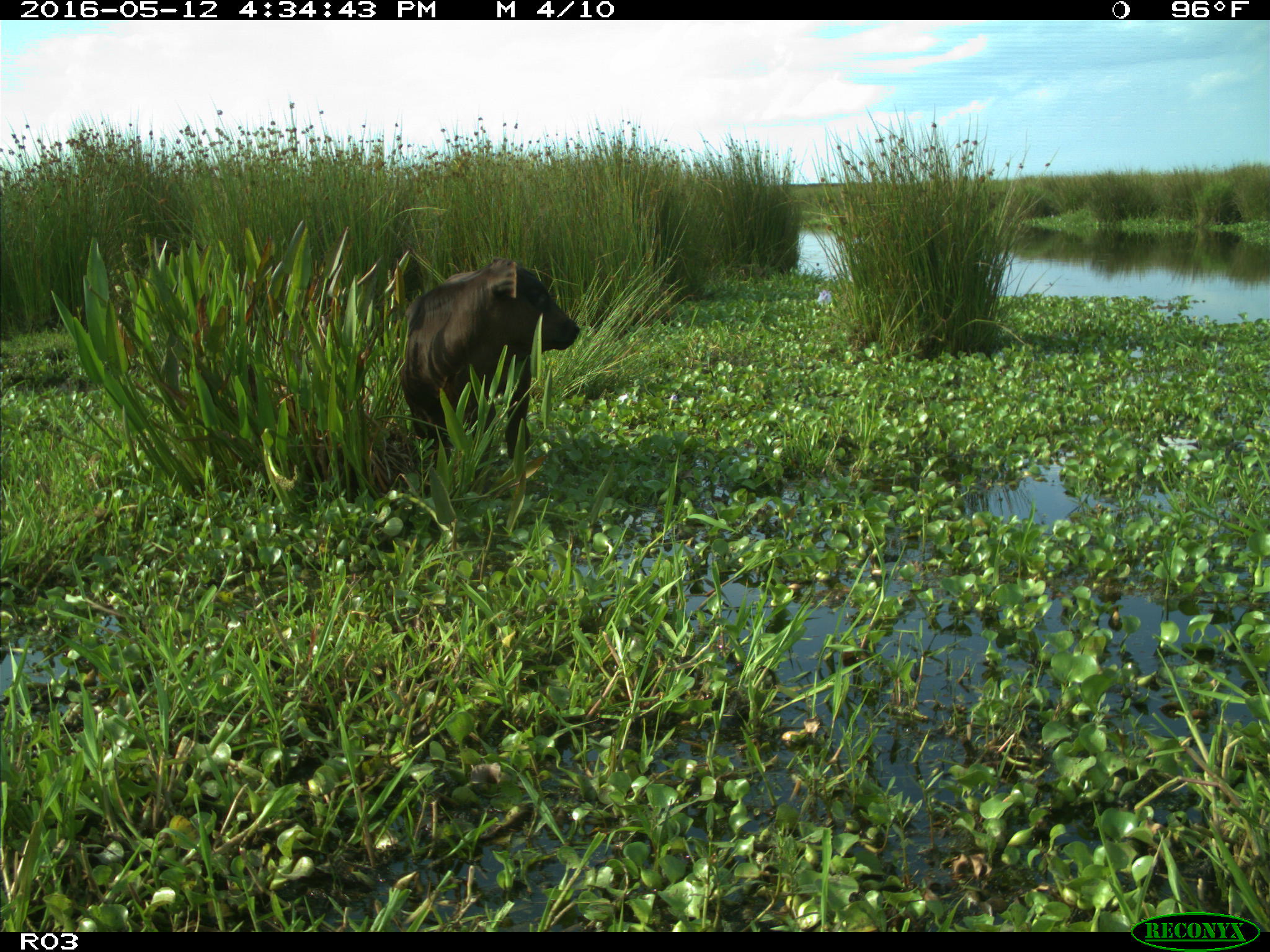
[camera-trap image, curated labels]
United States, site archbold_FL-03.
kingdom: Animalia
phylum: Chordata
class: Mammalia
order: Artiodactyla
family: Bovidae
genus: Bos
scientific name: Bos taurus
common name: domestic cow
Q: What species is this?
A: Bos taurus (domestic cow).